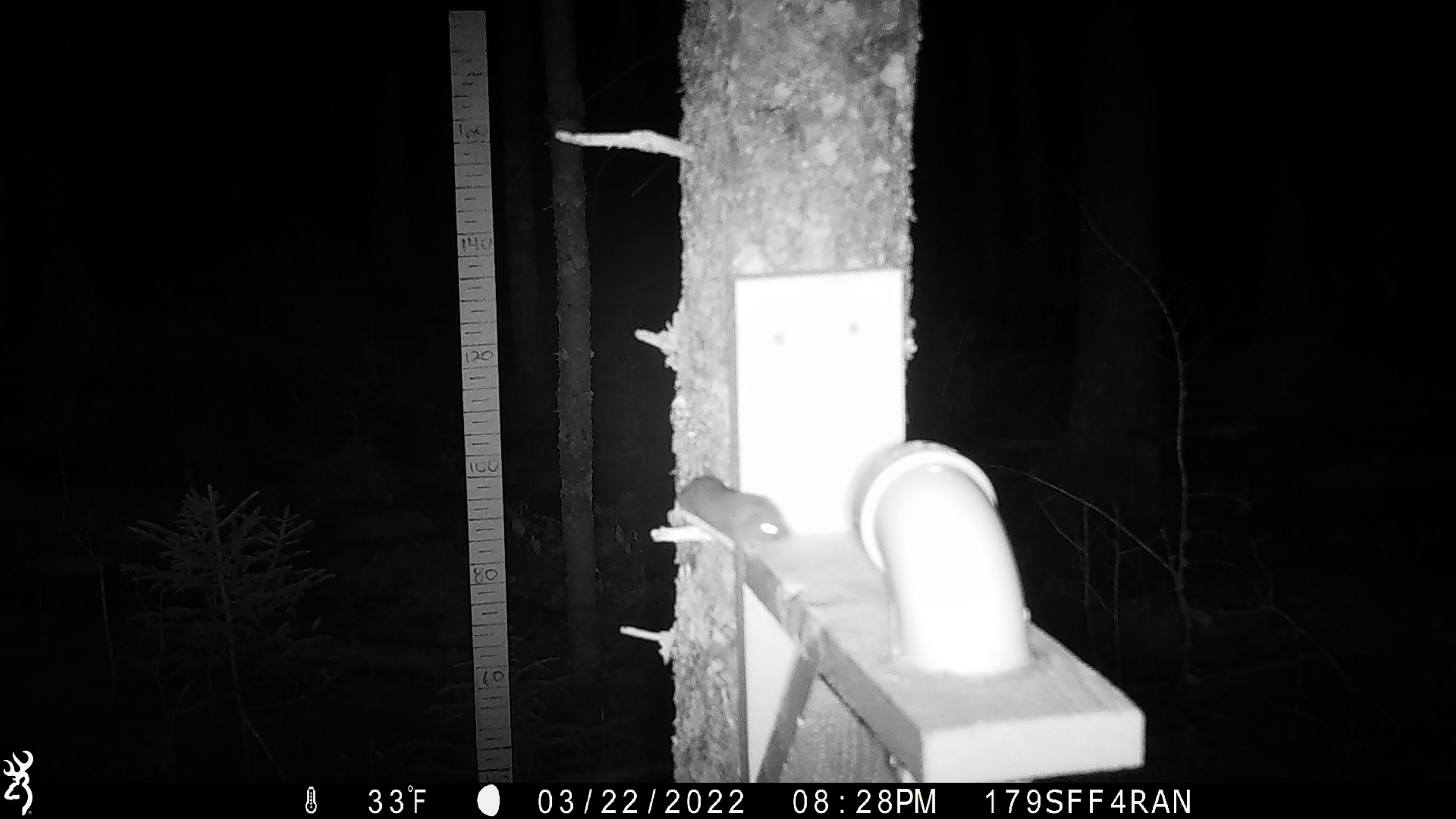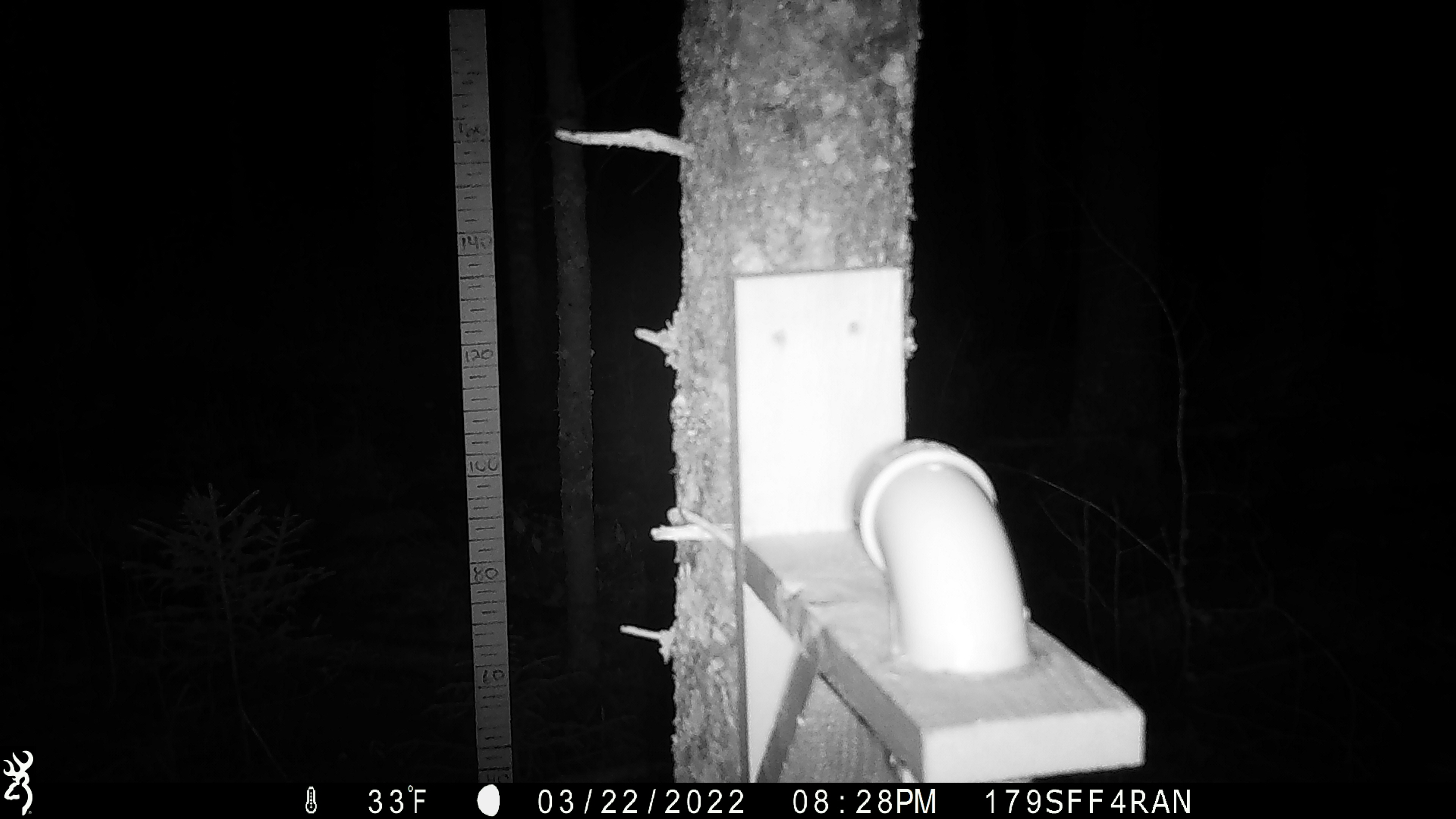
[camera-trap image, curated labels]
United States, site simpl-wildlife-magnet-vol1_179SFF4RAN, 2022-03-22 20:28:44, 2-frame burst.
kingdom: Animalia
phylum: Chordata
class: Mammalia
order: Rodentia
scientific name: Rodentia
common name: mouse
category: mouse sp.